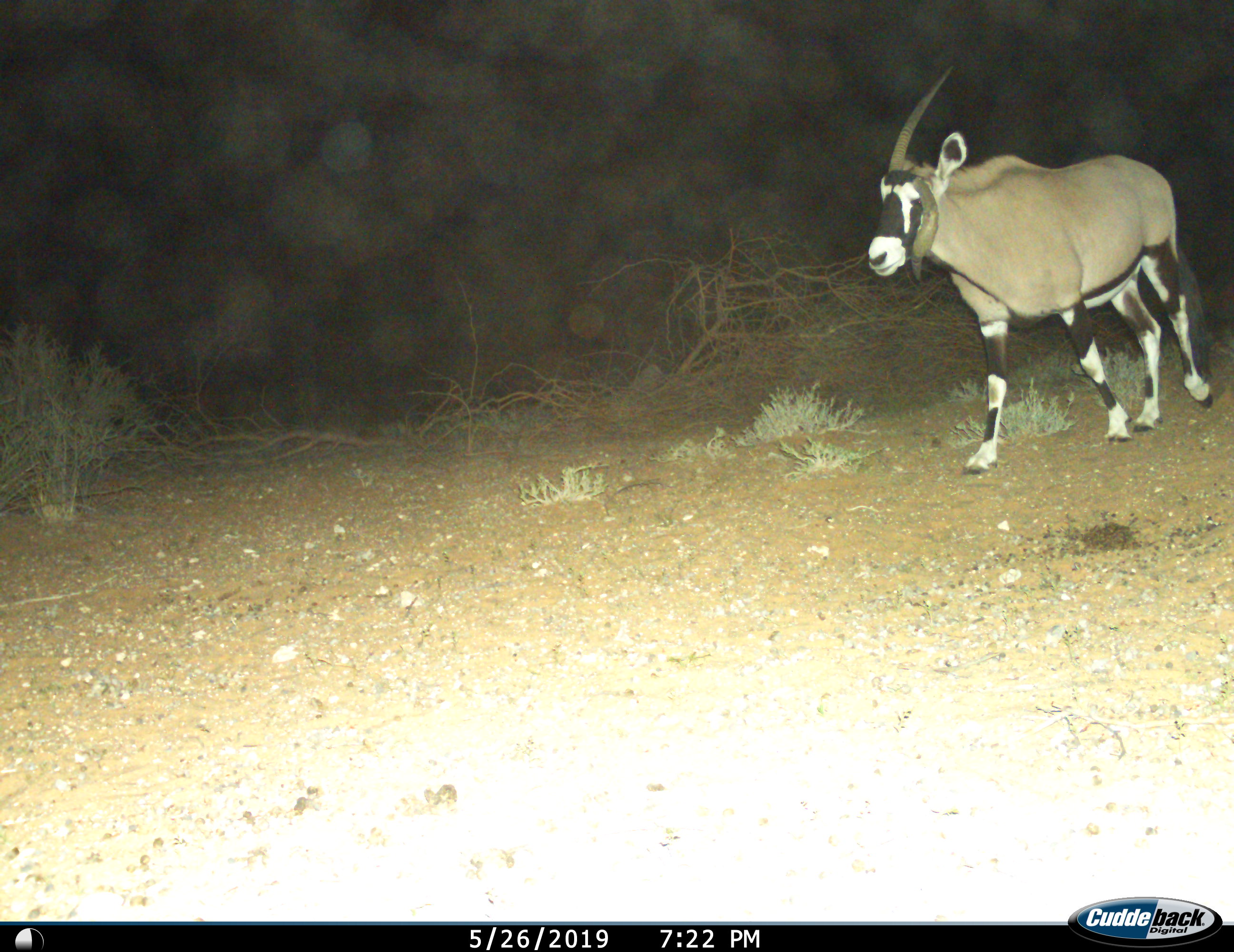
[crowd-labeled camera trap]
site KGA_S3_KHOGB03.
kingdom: Animalia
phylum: Chordata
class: Mammalia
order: Artiodactyla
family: Bovidae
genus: Oryx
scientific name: Oryx gazella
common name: gemsbok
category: oryx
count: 1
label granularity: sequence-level